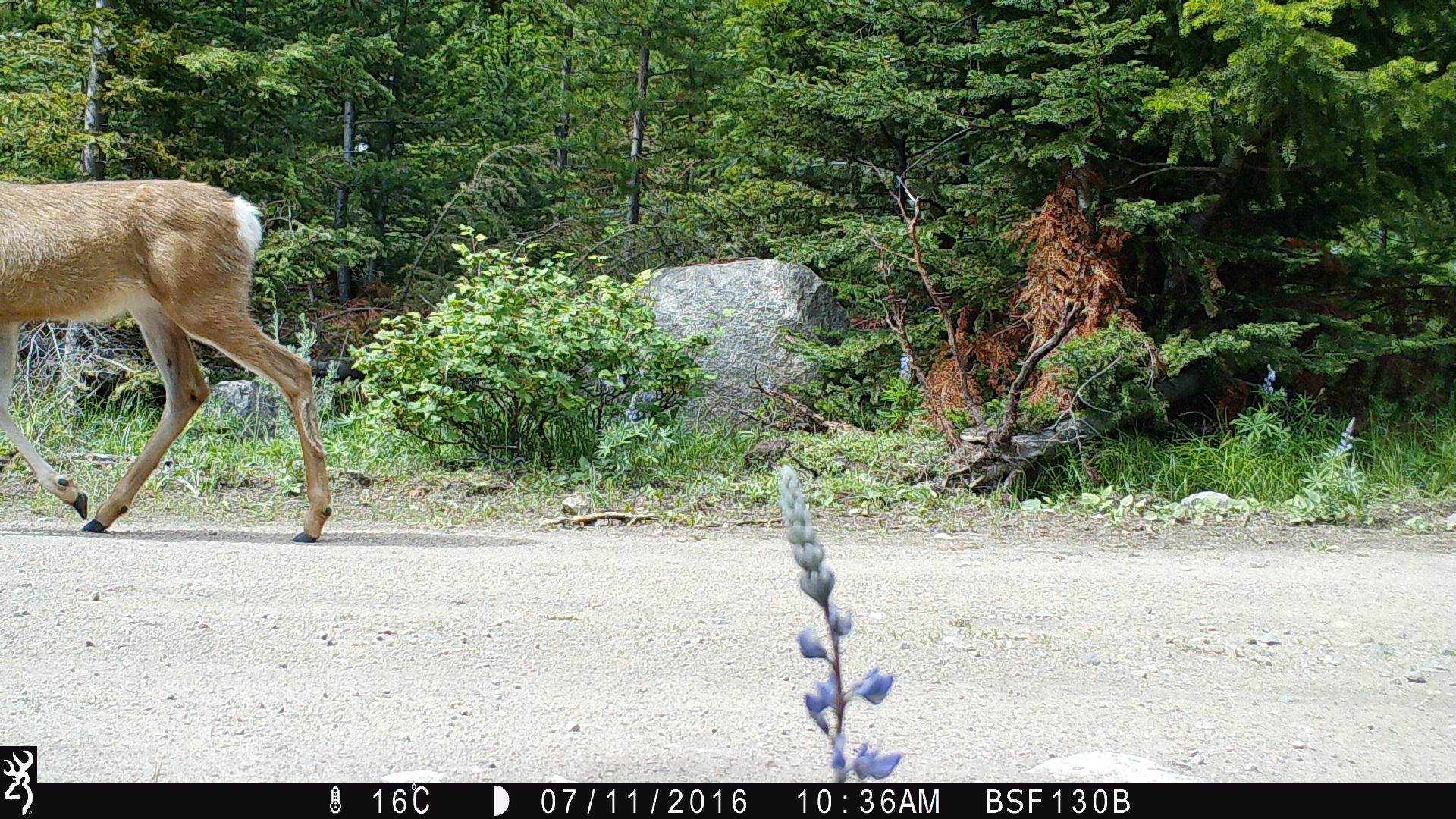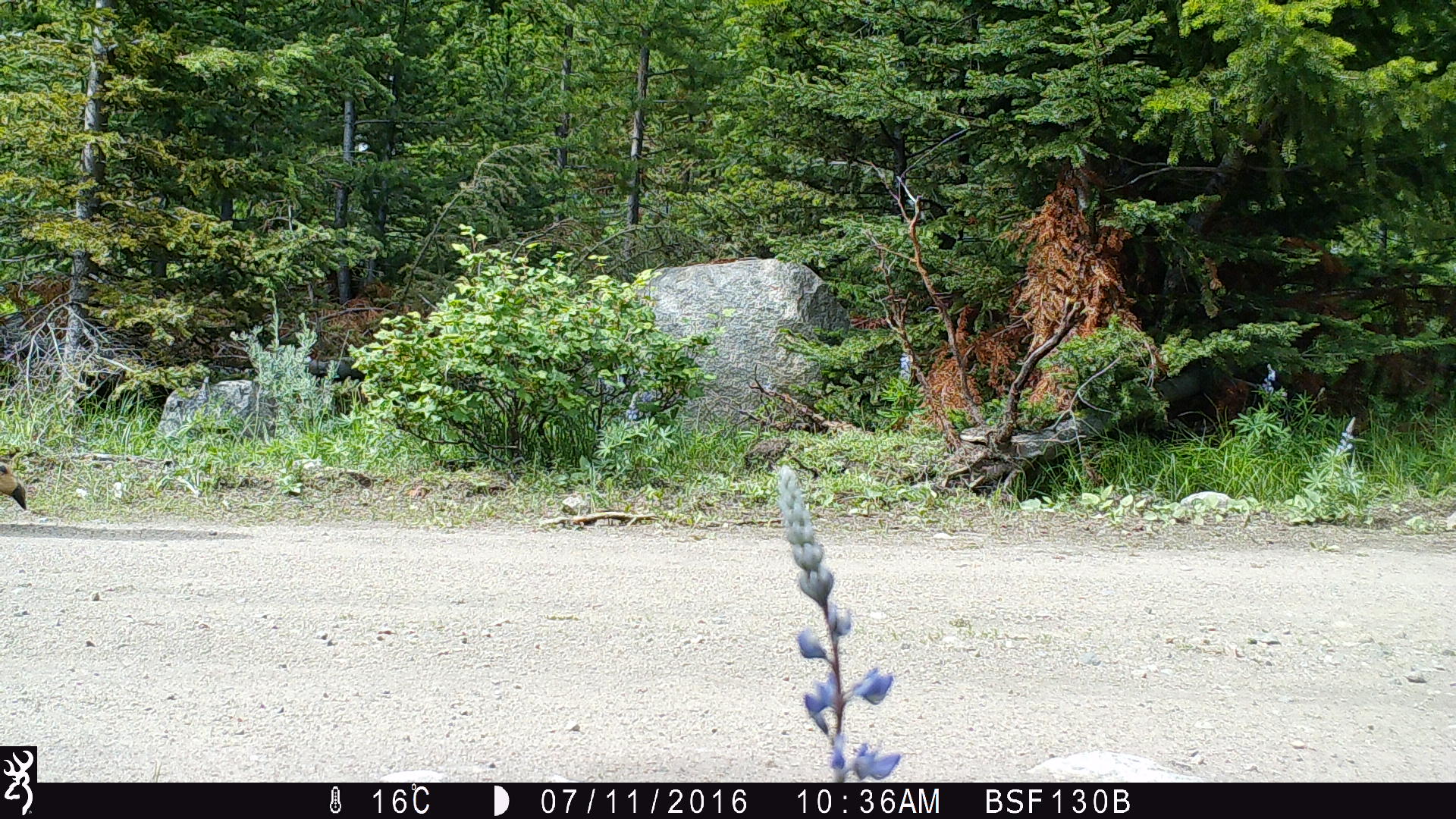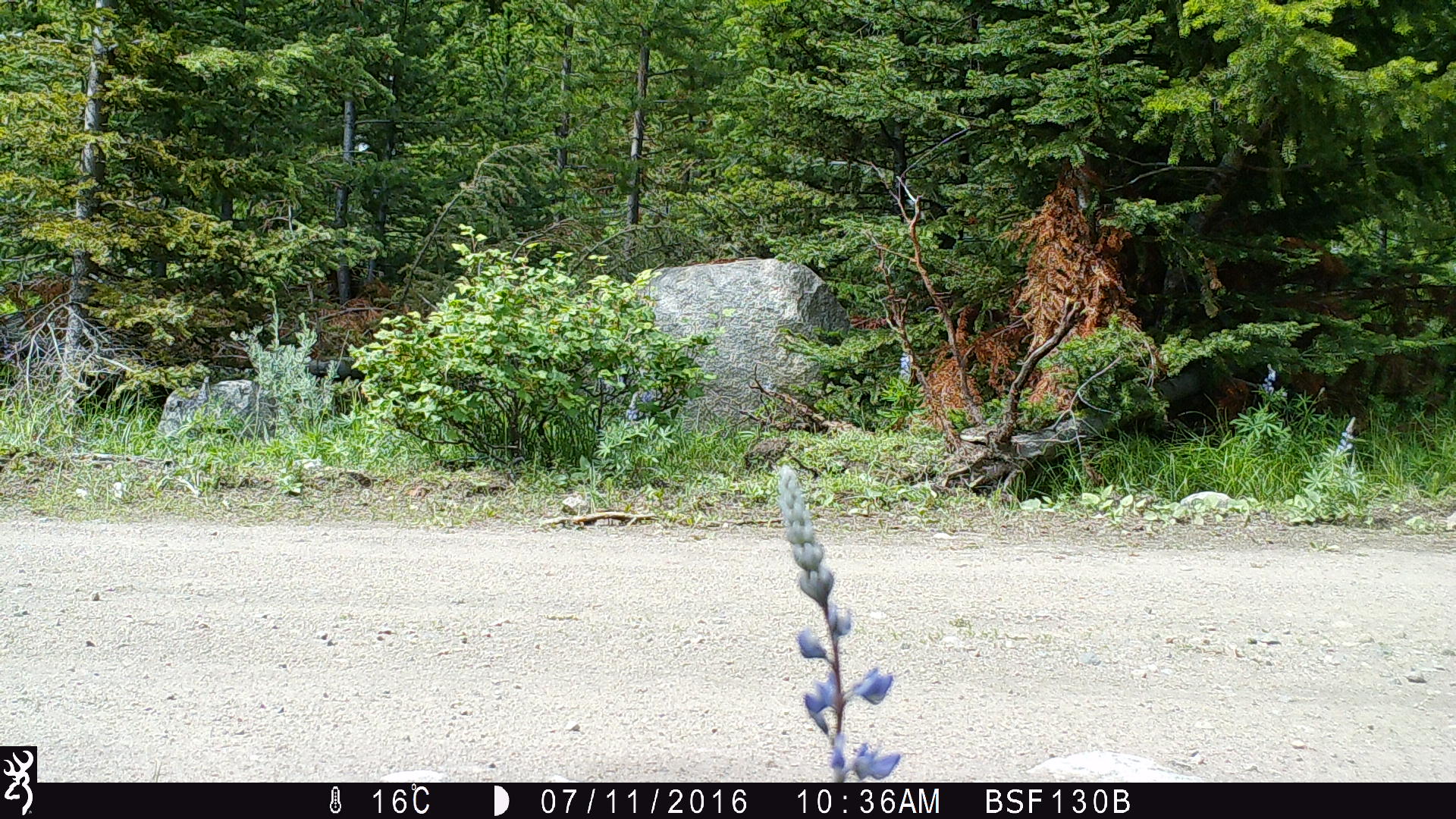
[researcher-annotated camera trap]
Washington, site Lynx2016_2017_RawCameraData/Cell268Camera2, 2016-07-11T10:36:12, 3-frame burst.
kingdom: Animalia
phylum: Chordata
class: Mammalia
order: Artiodactyla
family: Cervidae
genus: Odocoileus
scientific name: Odocoileus hemionus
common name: mule deer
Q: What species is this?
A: Odocoileus hemionus (mule deer).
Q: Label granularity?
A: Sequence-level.